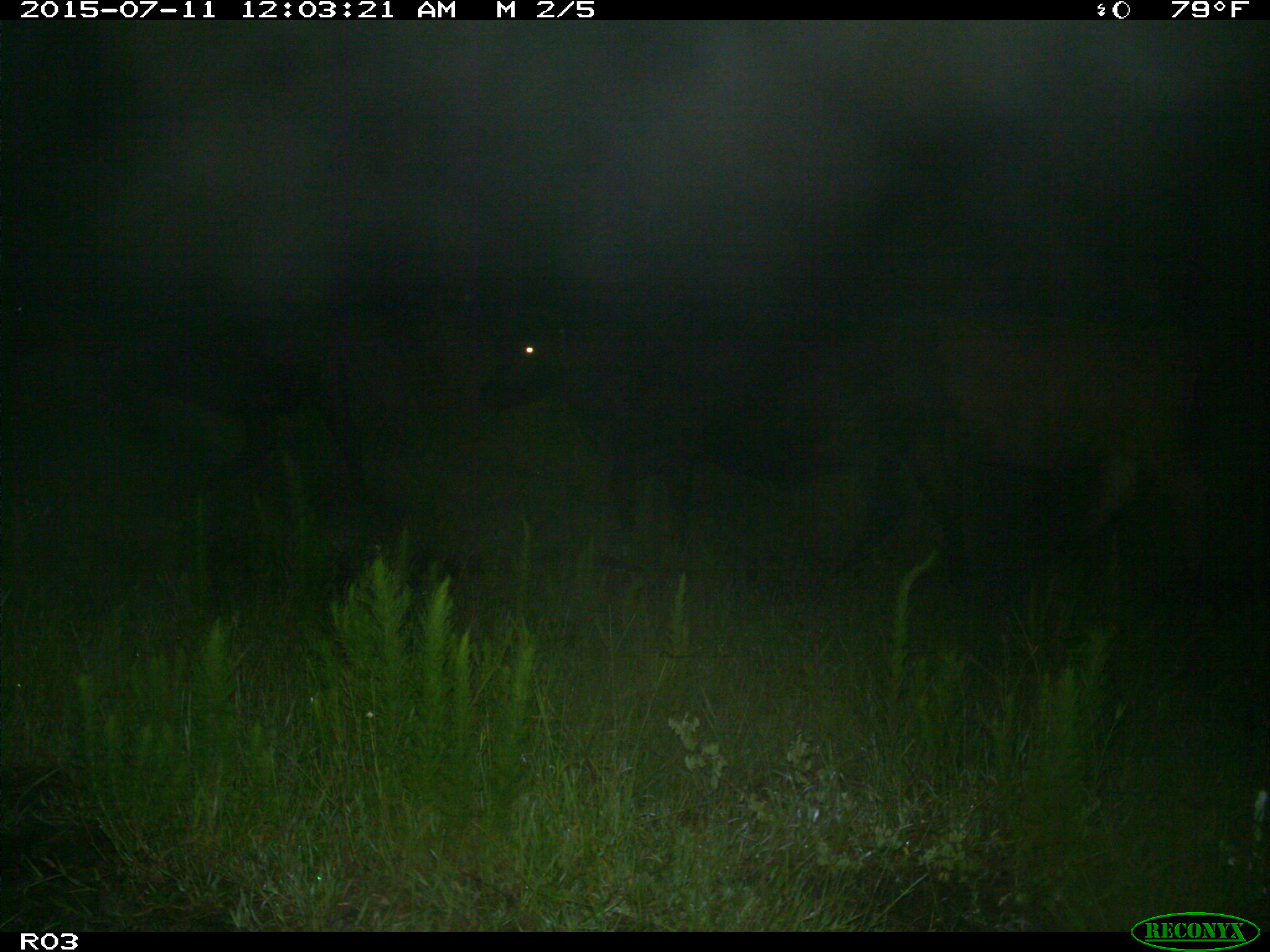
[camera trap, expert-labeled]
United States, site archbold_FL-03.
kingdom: Animalia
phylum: Chordata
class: Mammalia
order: Artiodactyla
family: Bovidae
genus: Bos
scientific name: Bos taurus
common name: domestic cow